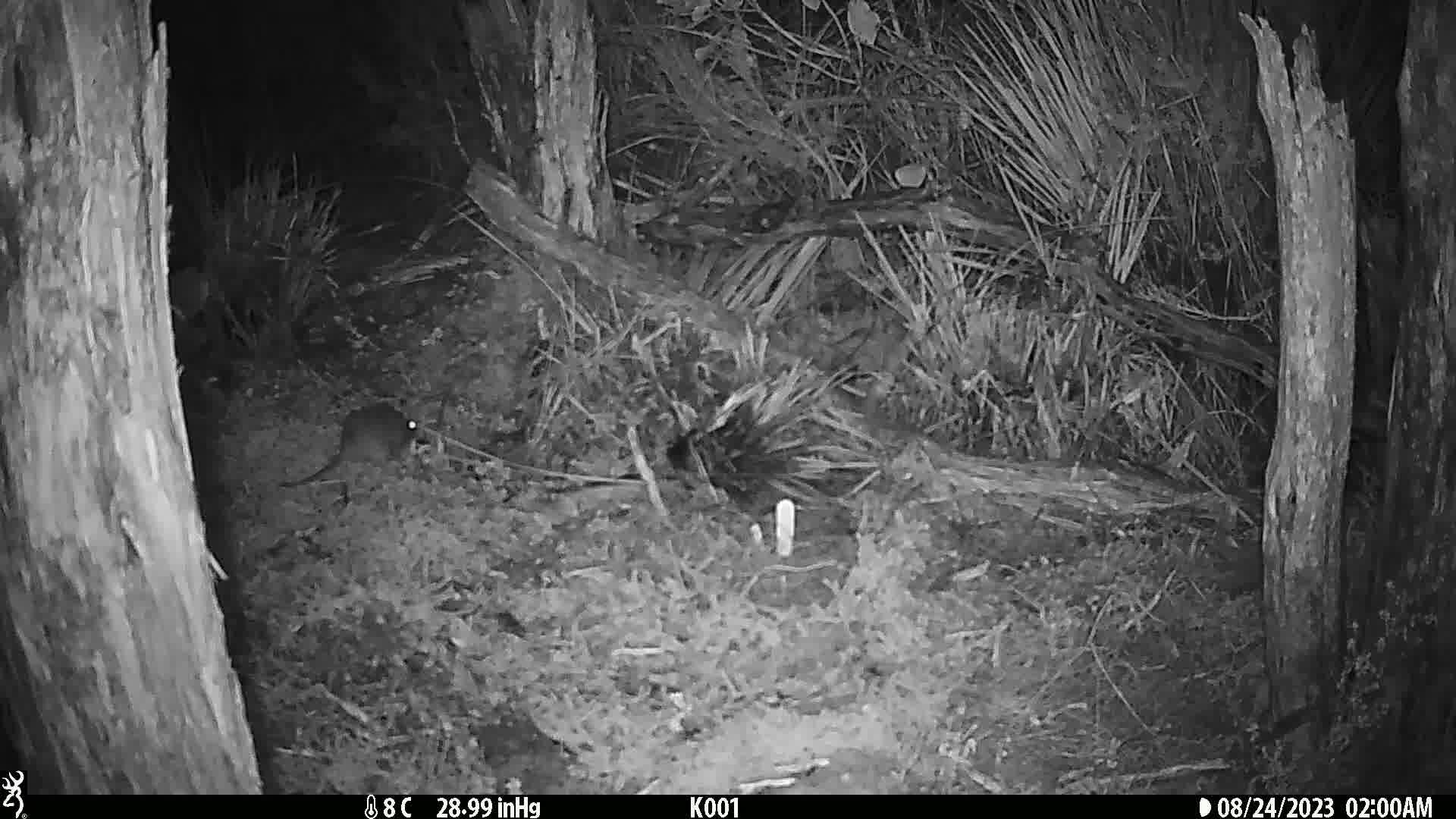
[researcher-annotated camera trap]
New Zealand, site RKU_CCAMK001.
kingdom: Animalia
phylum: Chordata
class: Mammalia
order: Rodentia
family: Muridae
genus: Rattus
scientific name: Rattus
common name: rat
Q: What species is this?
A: Rat (Rattus).